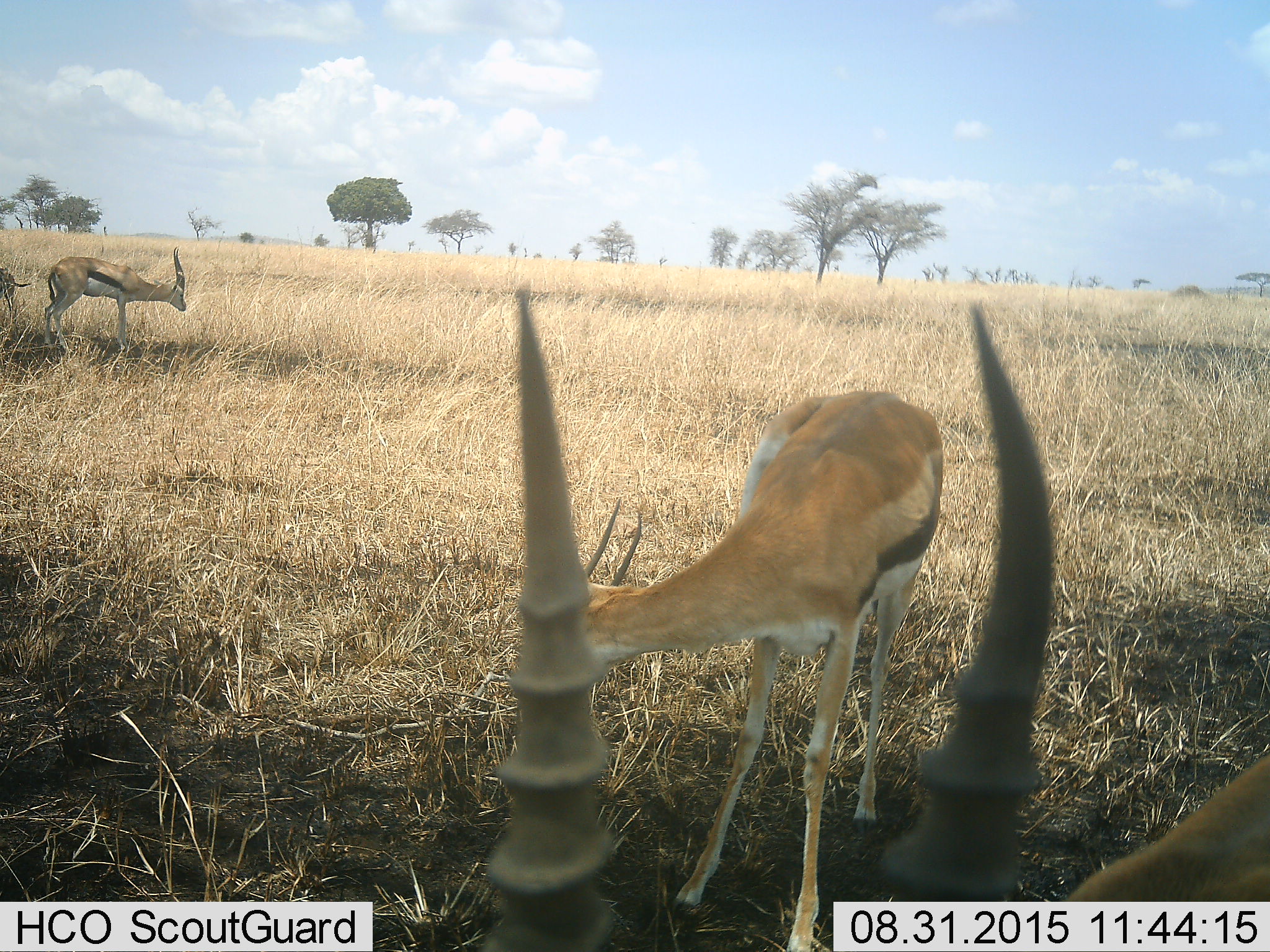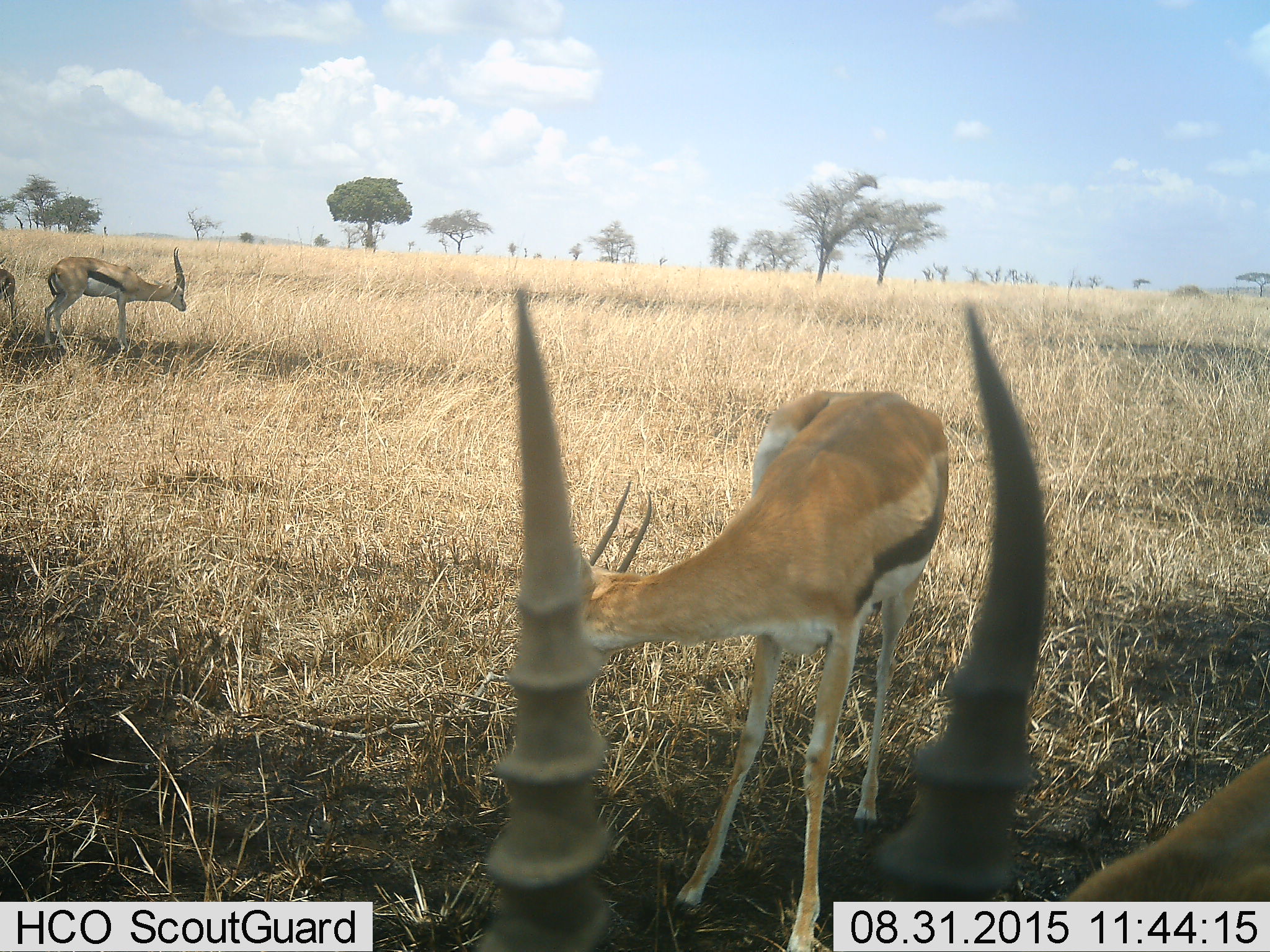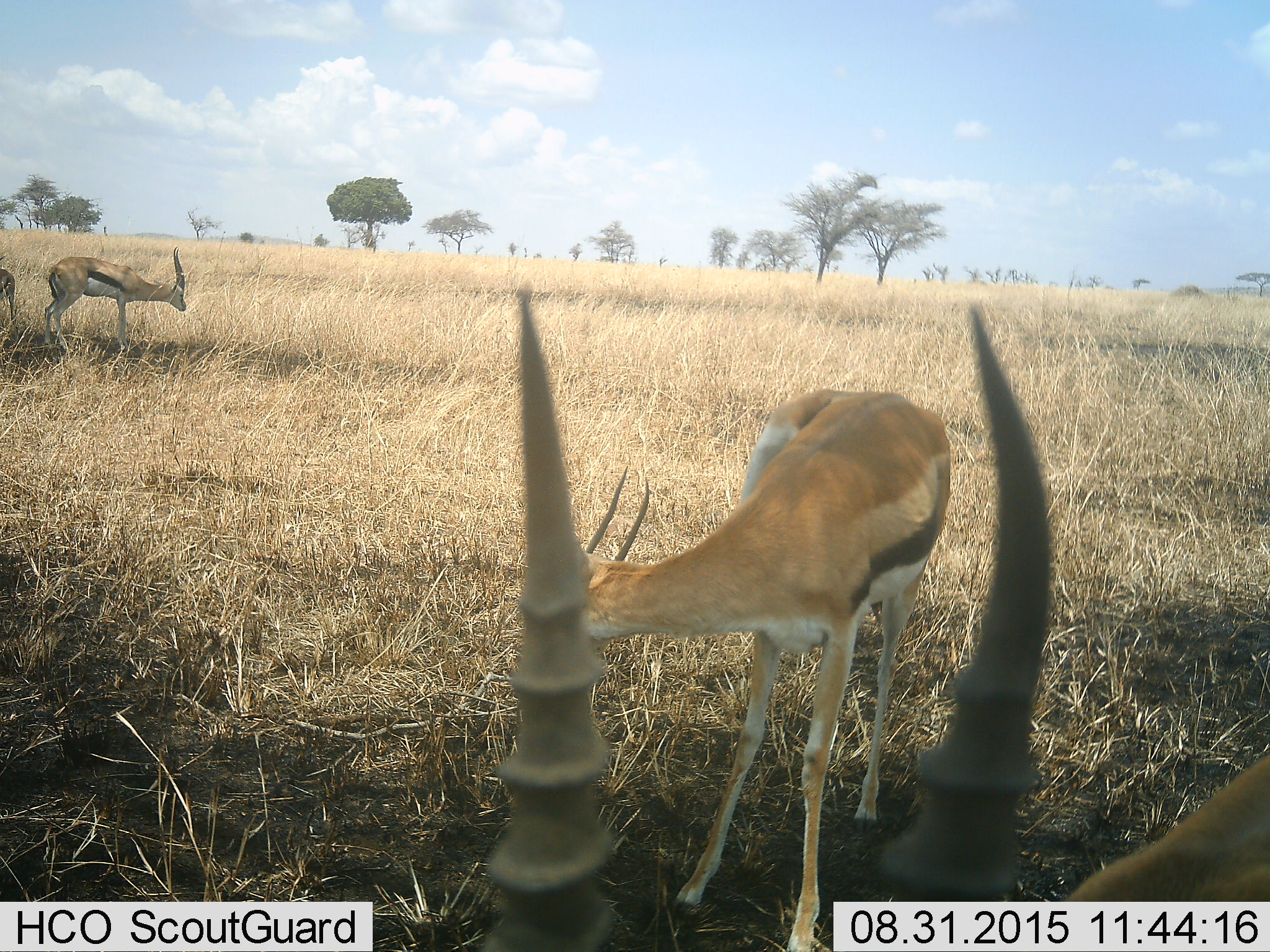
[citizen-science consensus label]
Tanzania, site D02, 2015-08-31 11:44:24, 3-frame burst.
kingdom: Animalia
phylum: Chordata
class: Mammalia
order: Artiodactyla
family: Bovidae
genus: Eudorcas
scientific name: Eudorcas thomsonii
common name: thomson's gazelle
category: gazellethomsons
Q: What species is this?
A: Gazellethomsons (thomson's gazelle) (Eudorcas thomsonii).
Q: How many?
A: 4.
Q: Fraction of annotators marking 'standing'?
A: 71%.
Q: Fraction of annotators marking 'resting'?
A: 12%.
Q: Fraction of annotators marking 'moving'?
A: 18%.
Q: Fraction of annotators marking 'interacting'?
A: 0%.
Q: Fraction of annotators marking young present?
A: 12%.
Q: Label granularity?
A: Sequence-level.